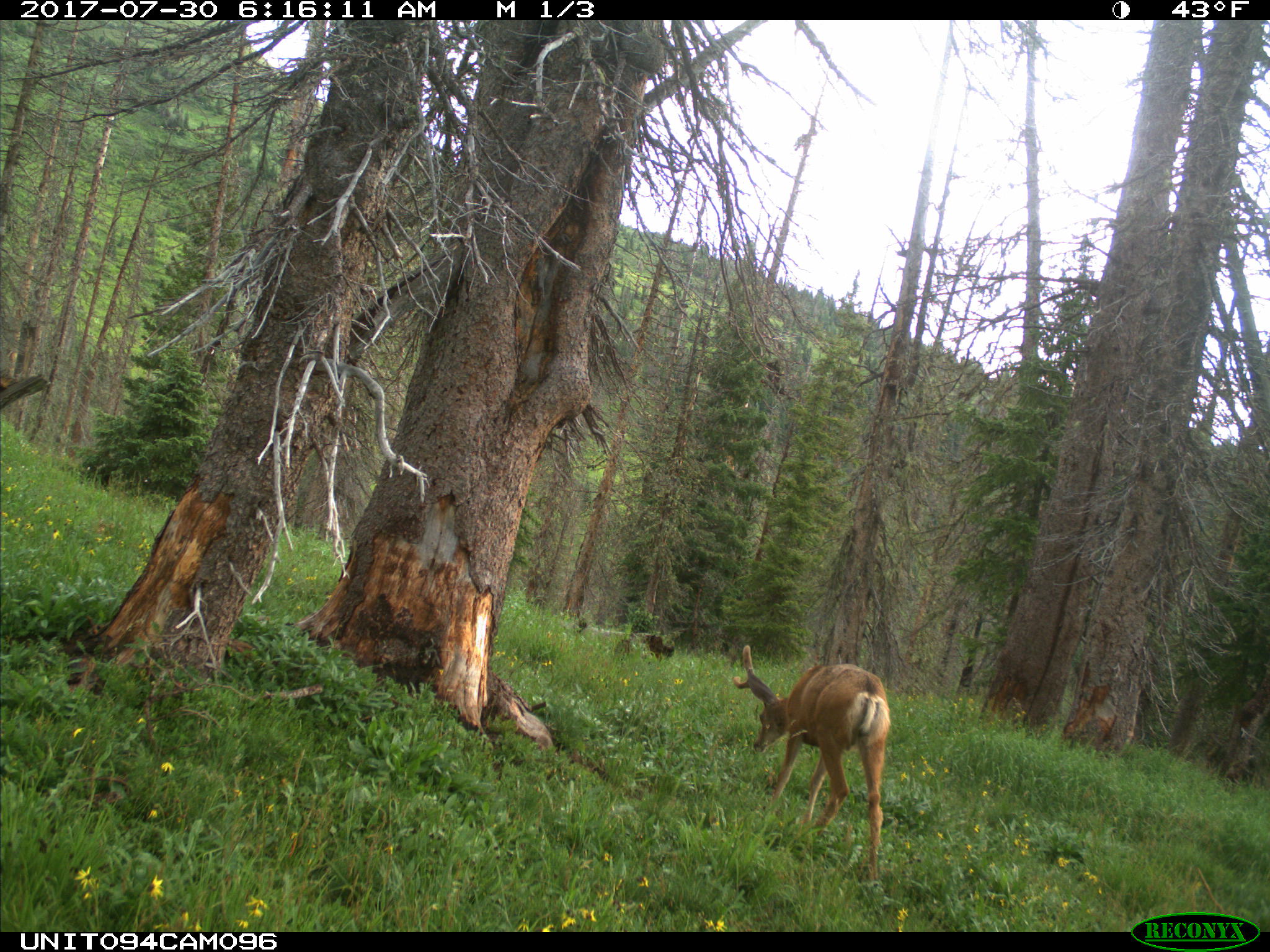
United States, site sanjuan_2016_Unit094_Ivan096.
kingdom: Animalia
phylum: Chordata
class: Mammalia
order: Artiodactyla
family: Cervidae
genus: Odocoileus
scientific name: Odocoileus hemionus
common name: mule deer